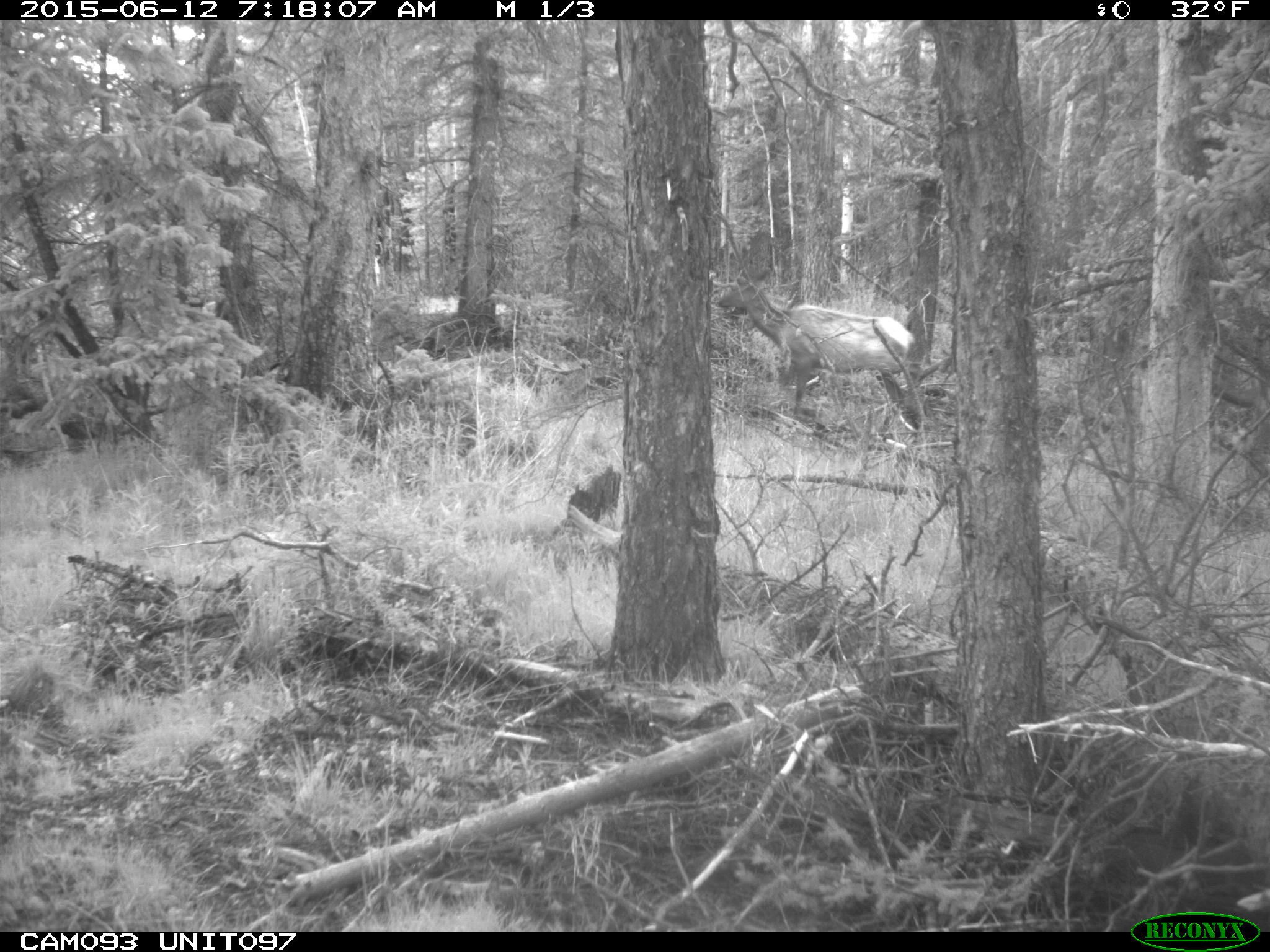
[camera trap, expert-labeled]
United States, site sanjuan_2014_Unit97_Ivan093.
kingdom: Animalia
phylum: Chordata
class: Mammalia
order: Artiodactyla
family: Cervidae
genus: Cervus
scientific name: Cervus elaphus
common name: red deer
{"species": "Cervus elaphus (red deer)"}